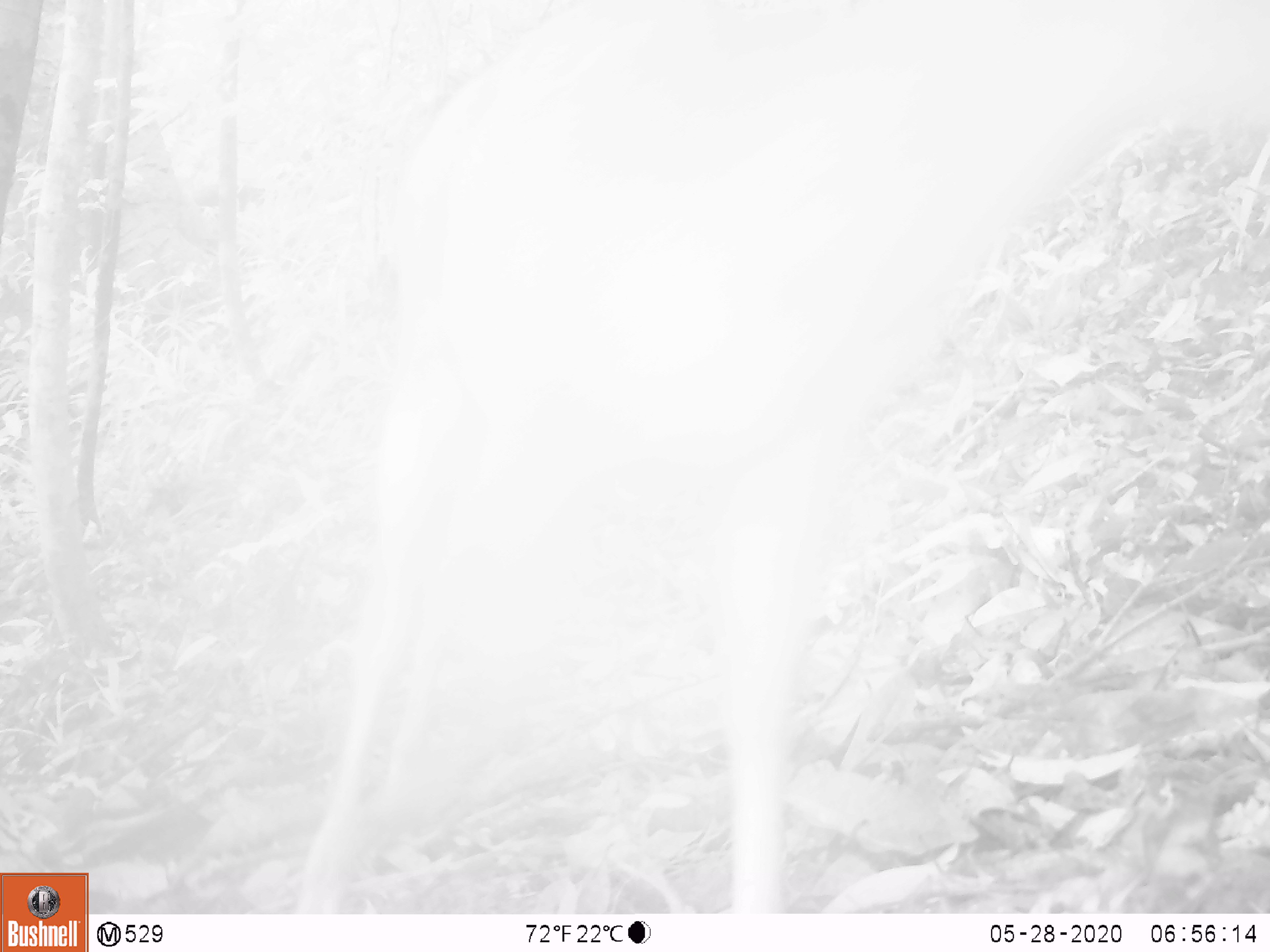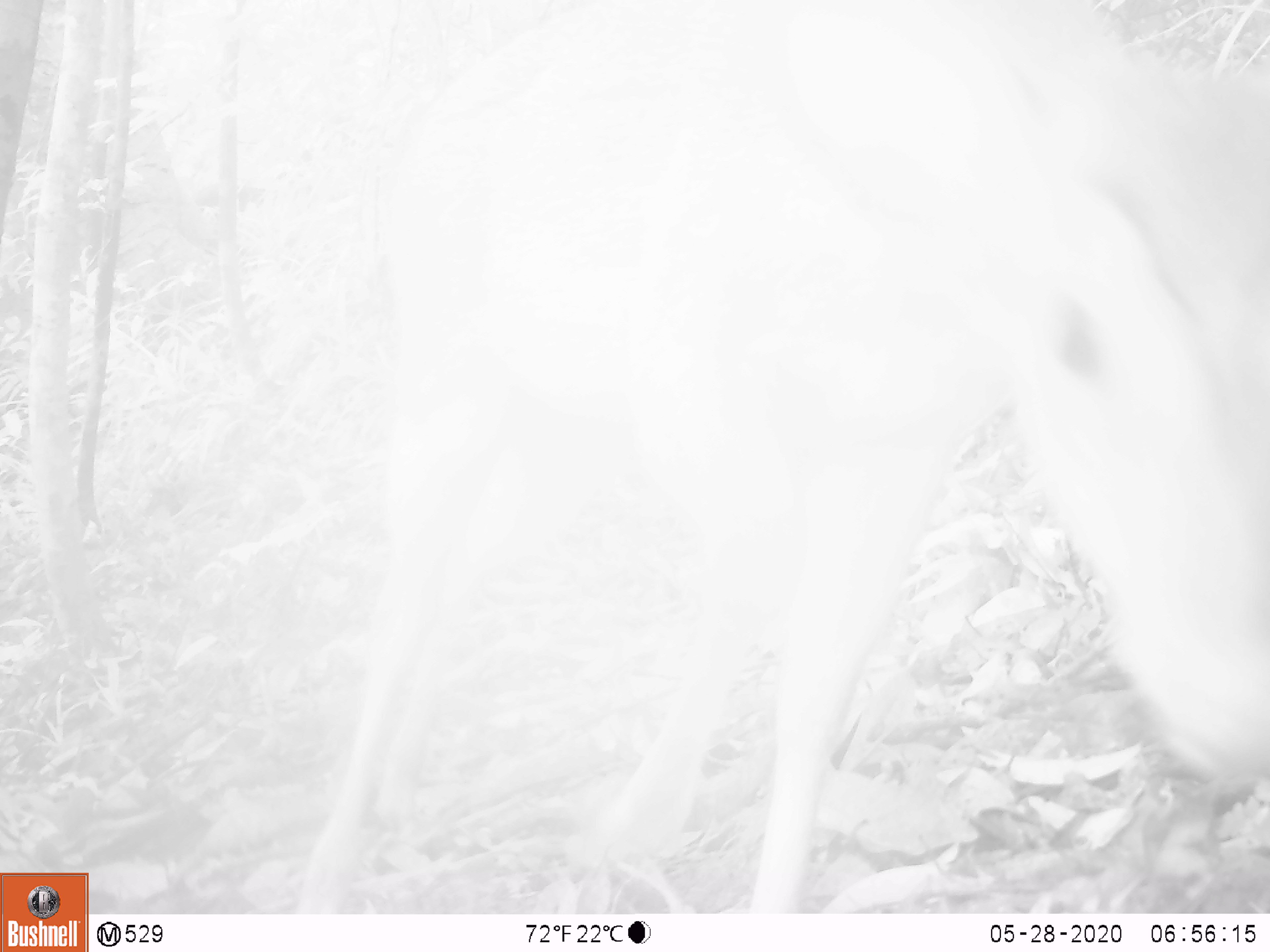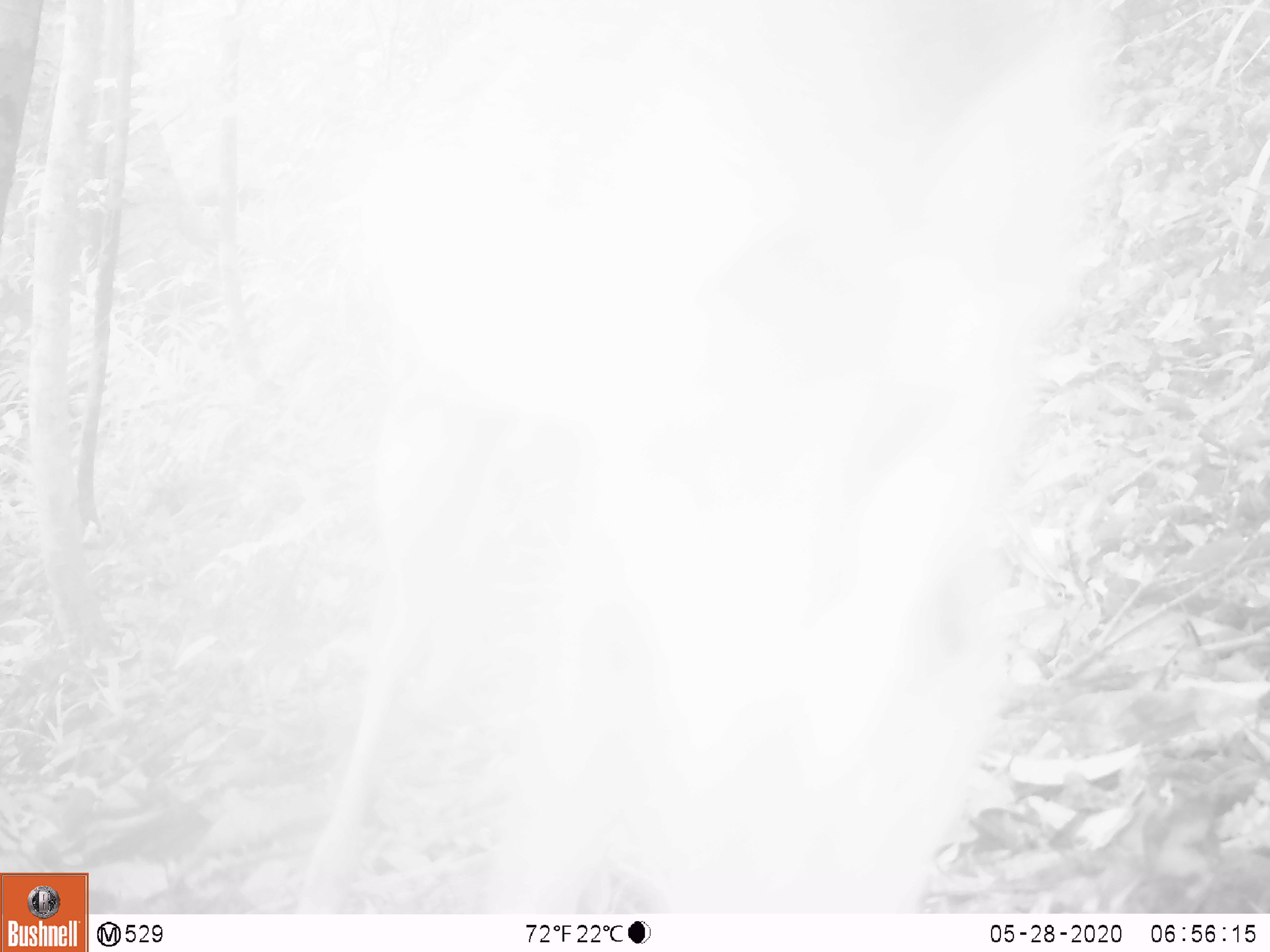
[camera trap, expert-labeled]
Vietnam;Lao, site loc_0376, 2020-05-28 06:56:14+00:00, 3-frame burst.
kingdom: Animalia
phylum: Chordata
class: Mammalia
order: Artiodactyla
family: Cervidae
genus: Muntiacus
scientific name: Muntiacus vuquangensis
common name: large-antlered muntjac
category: large antlered muntjac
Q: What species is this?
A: Large antlered muntjac (large-antlered muntjac) (Muntiacus vuquangensis).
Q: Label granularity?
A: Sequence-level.